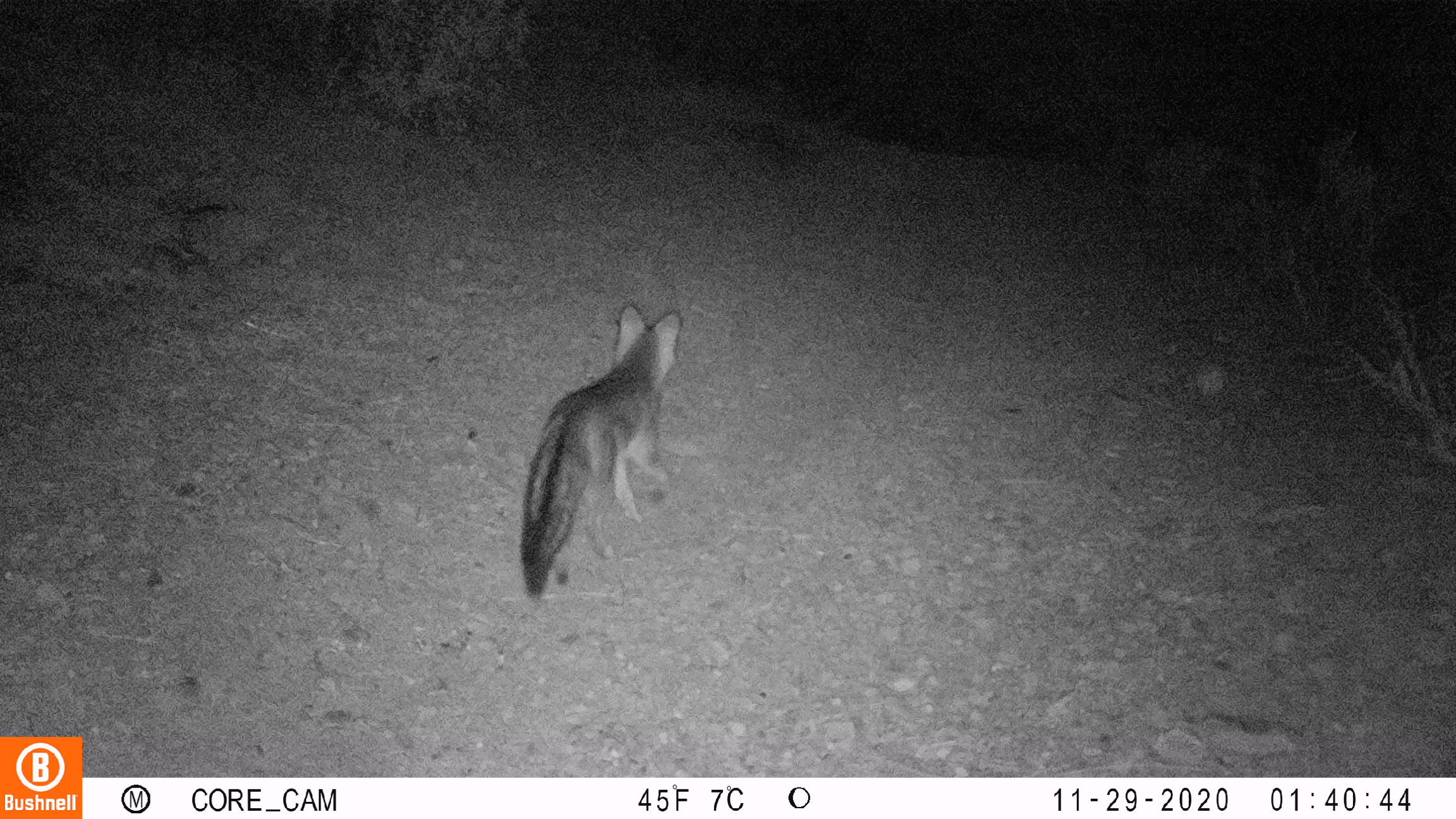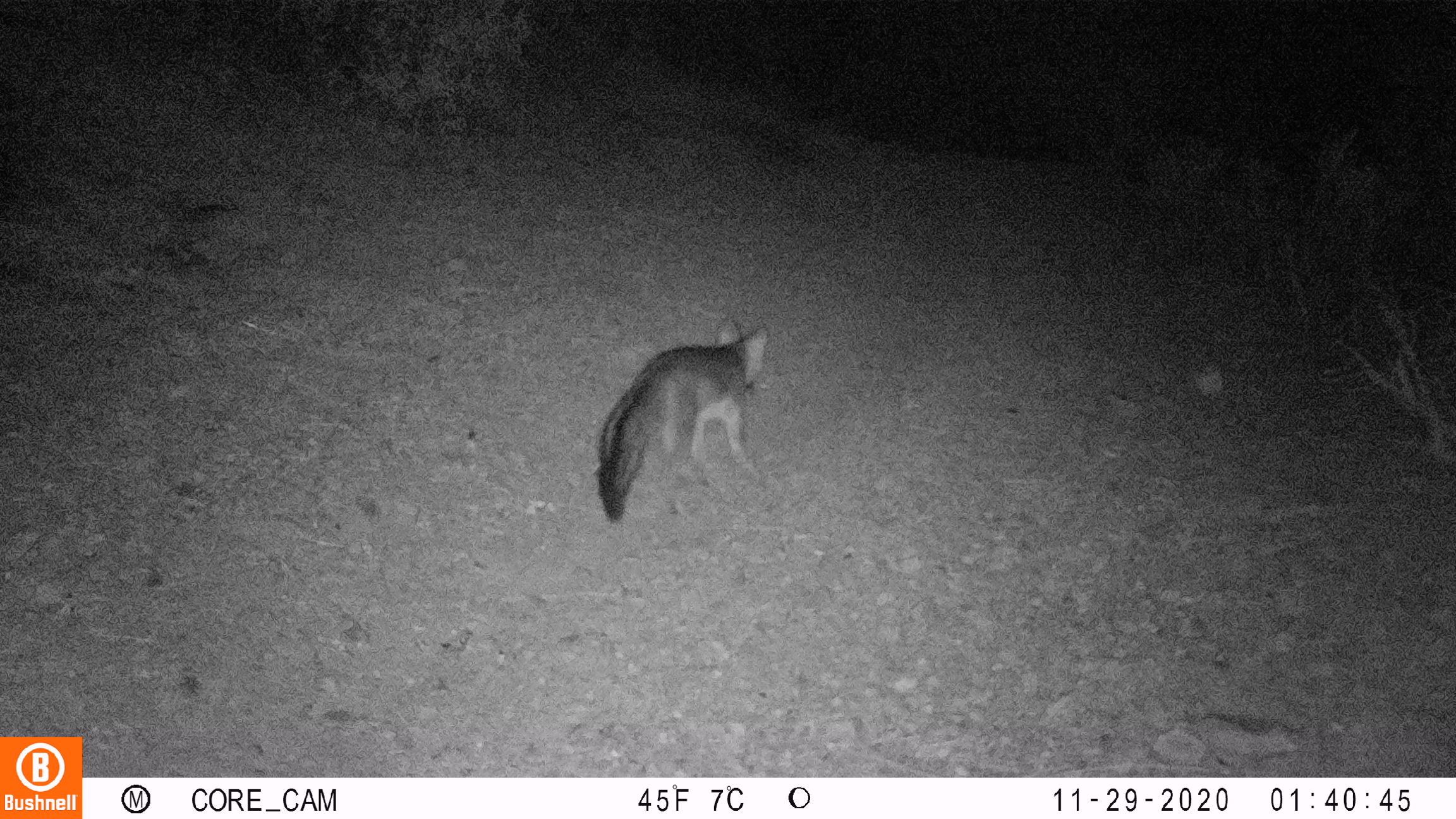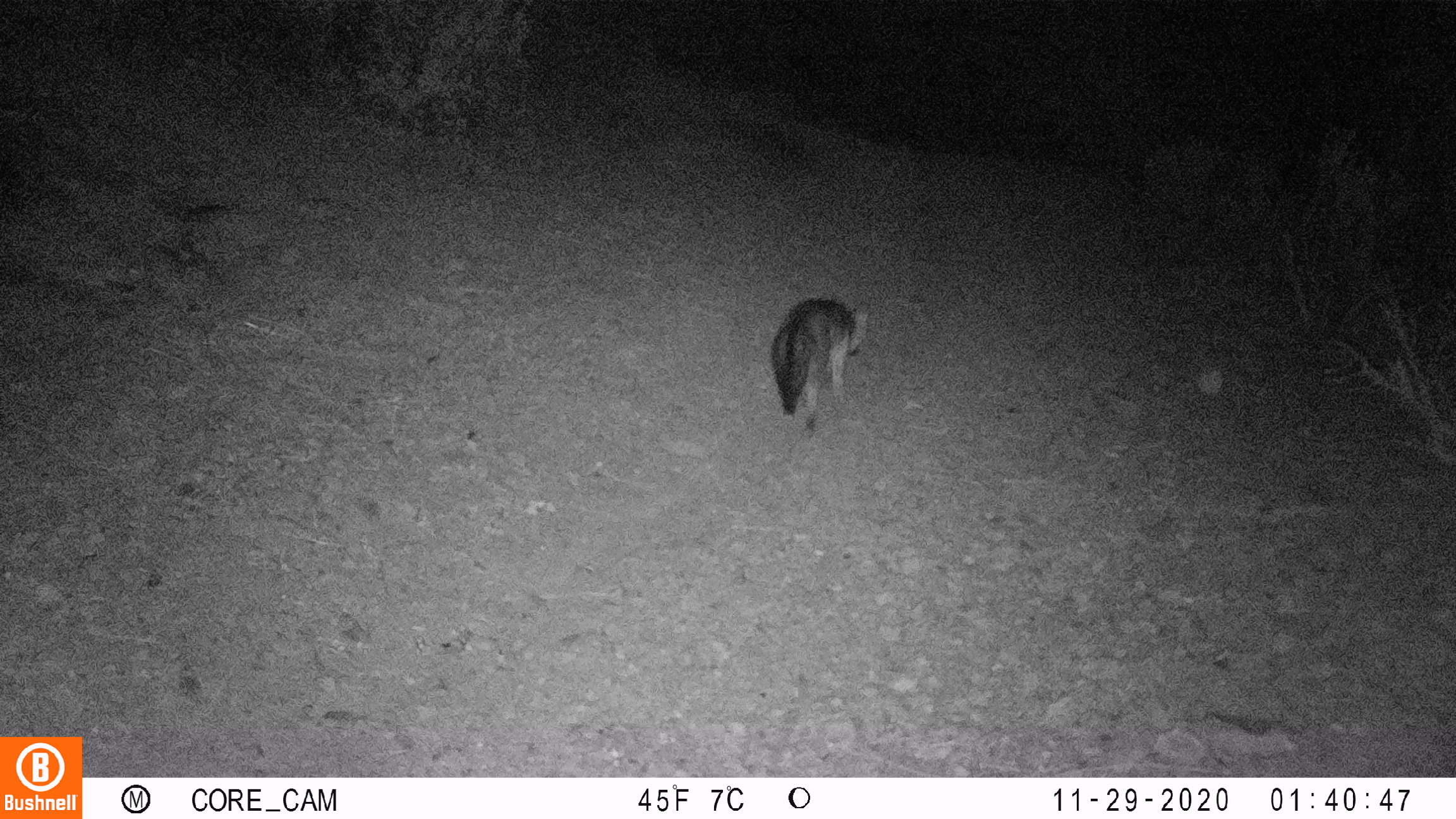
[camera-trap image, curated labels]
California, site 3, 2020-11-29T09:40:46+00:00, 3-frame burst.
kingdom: Animalia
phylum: Chordata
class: Mammalia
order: Carnivora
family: Canidae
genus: Urocyon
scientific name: Urocyon cinereoargenteus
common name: gray fox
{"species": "gray fox (Urocyon cinereoargenteus)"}